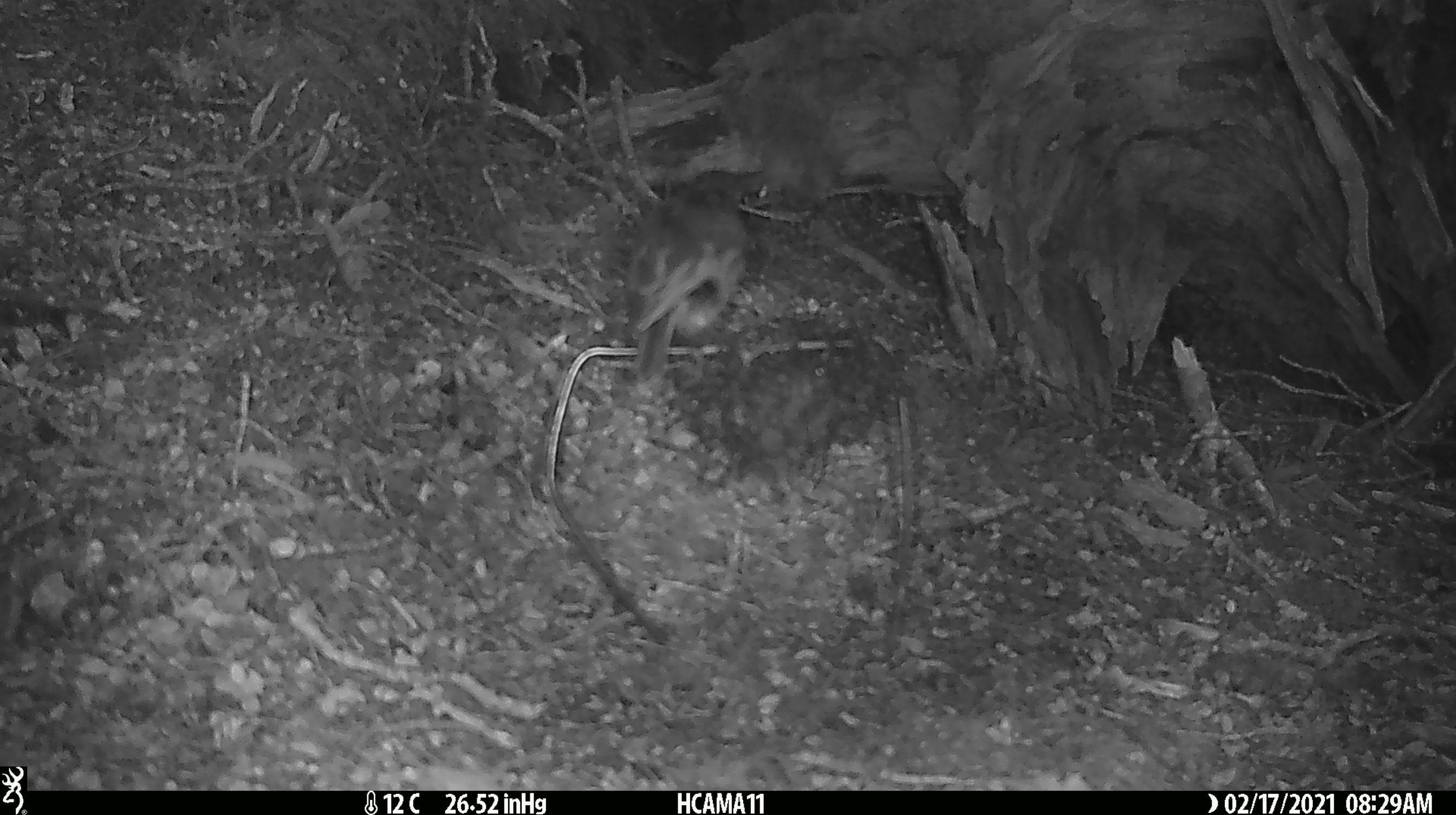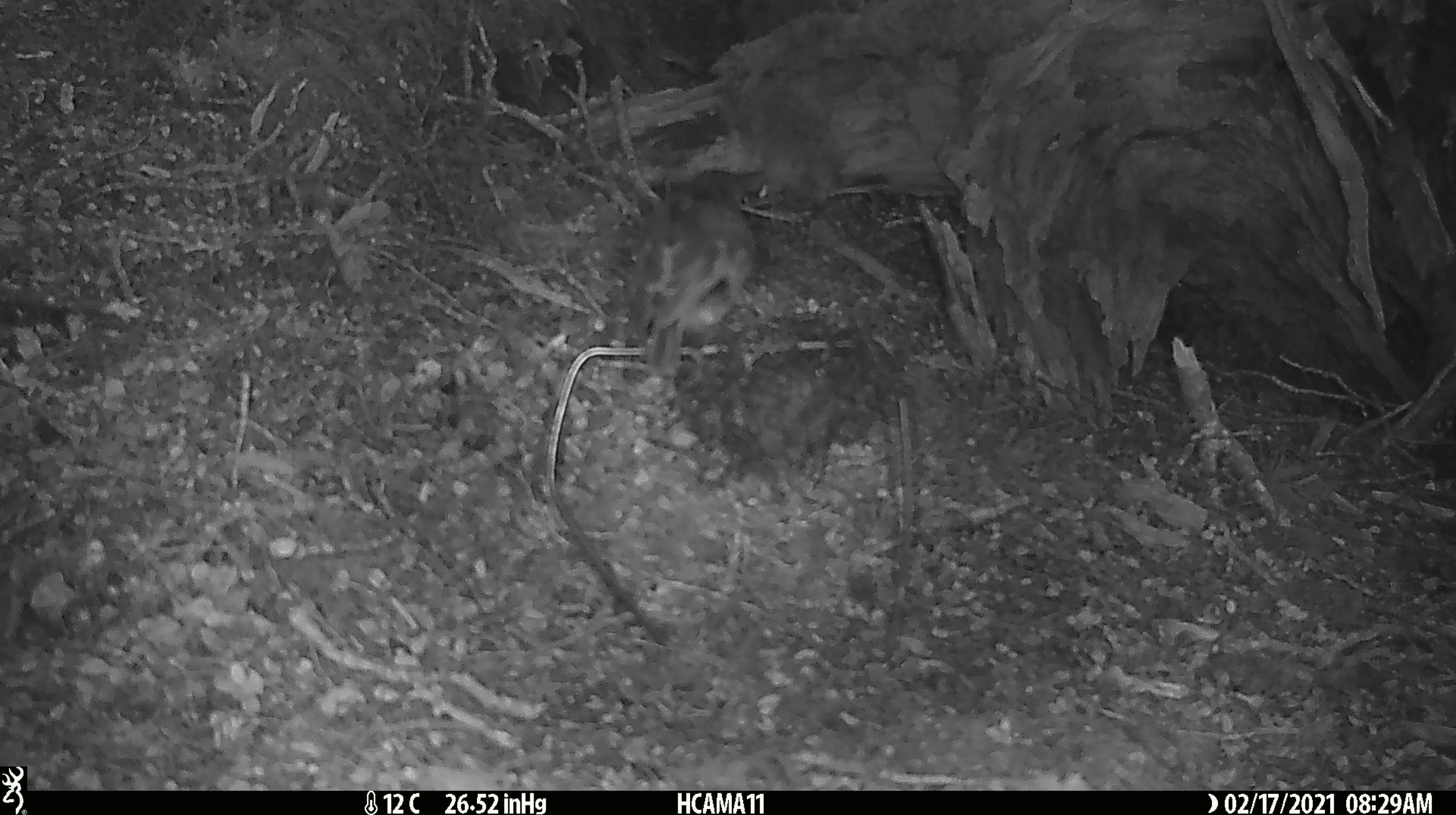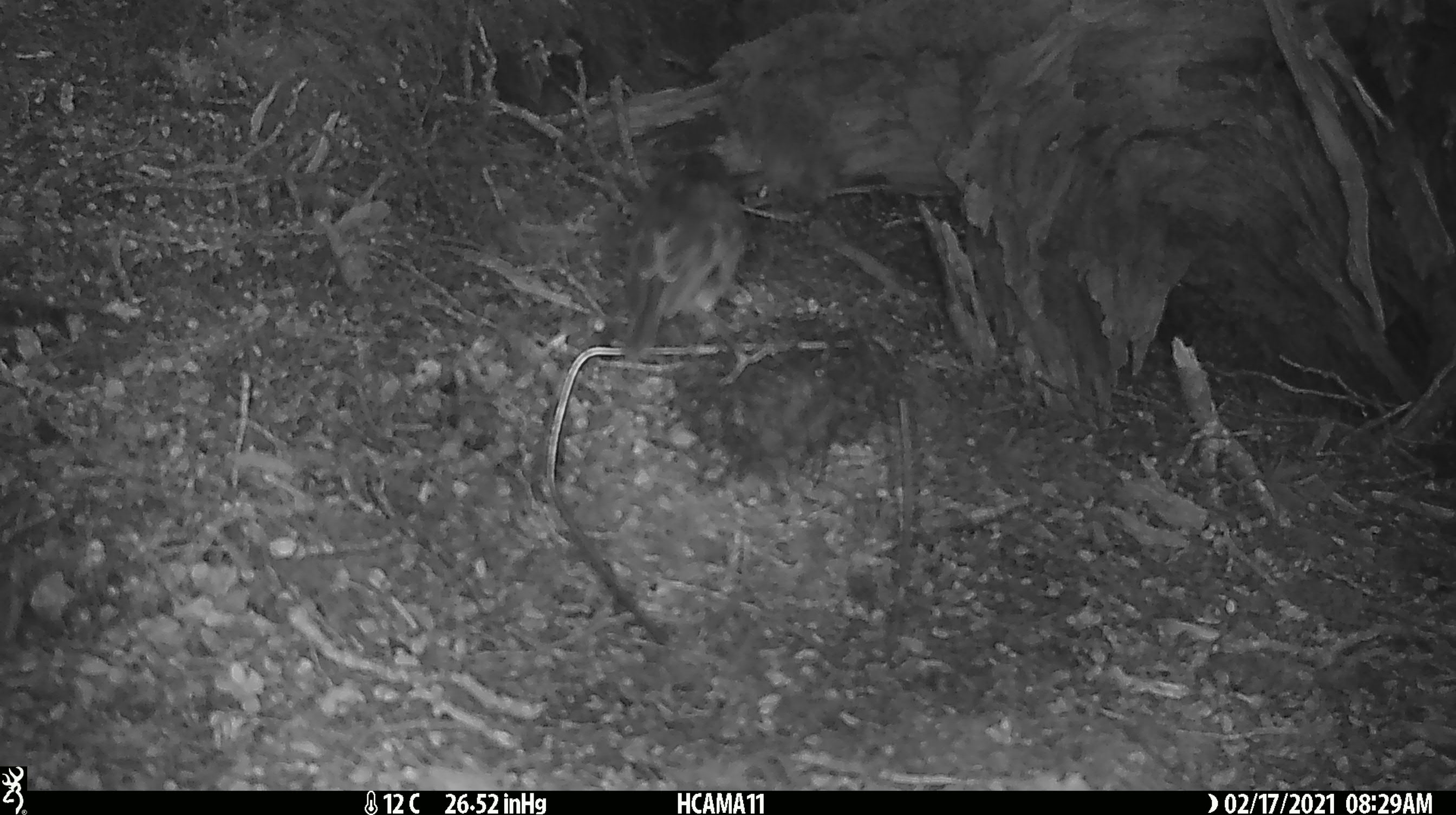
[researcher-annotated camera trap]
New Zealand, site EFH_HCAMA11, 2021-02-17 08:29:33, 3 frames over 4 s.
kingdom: Animalia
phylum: Chordata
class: Aves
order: Passeriformes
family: Petroicidae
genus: Petroica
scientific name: Petroica australis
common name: new zealand robin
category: robin